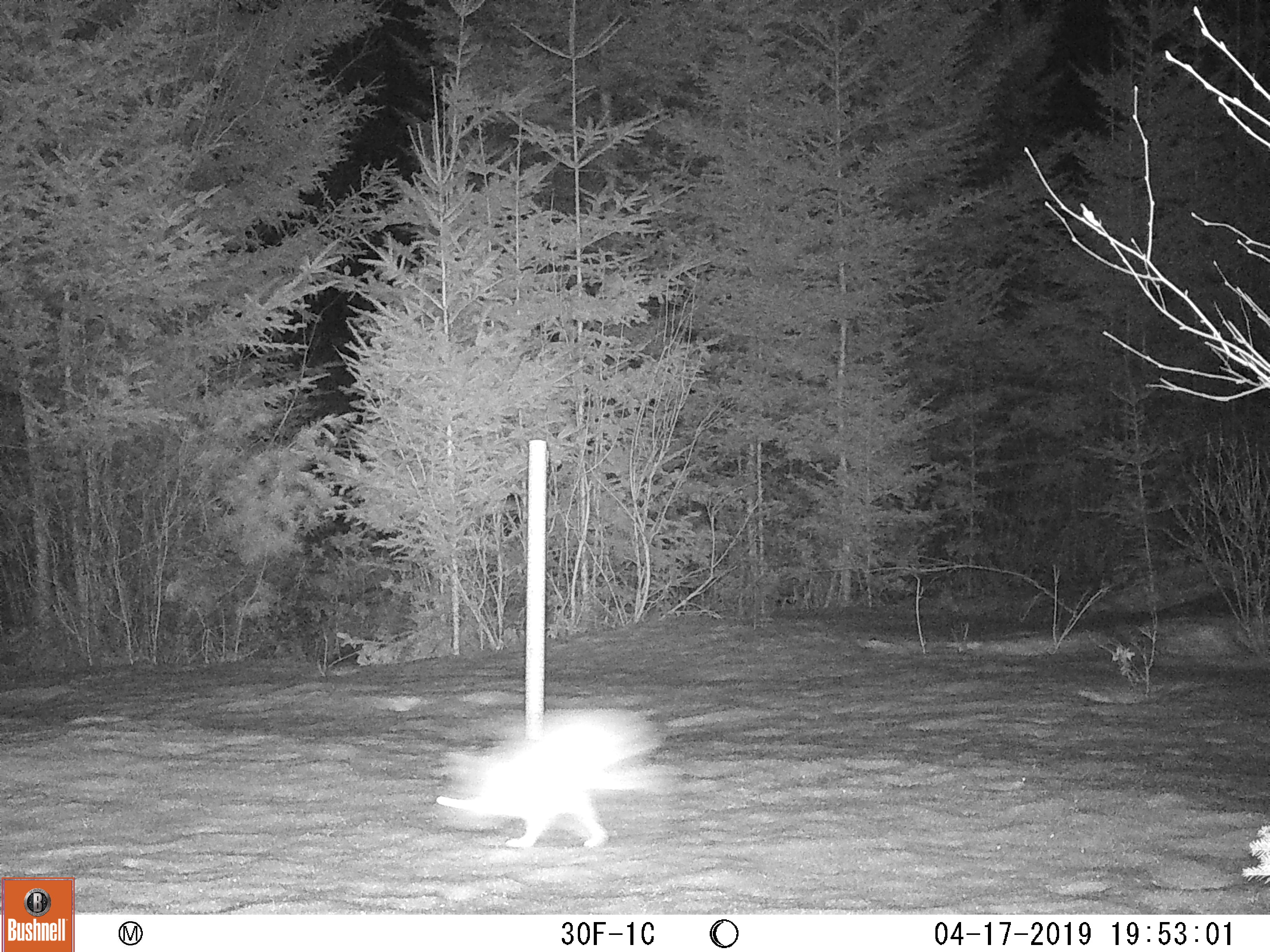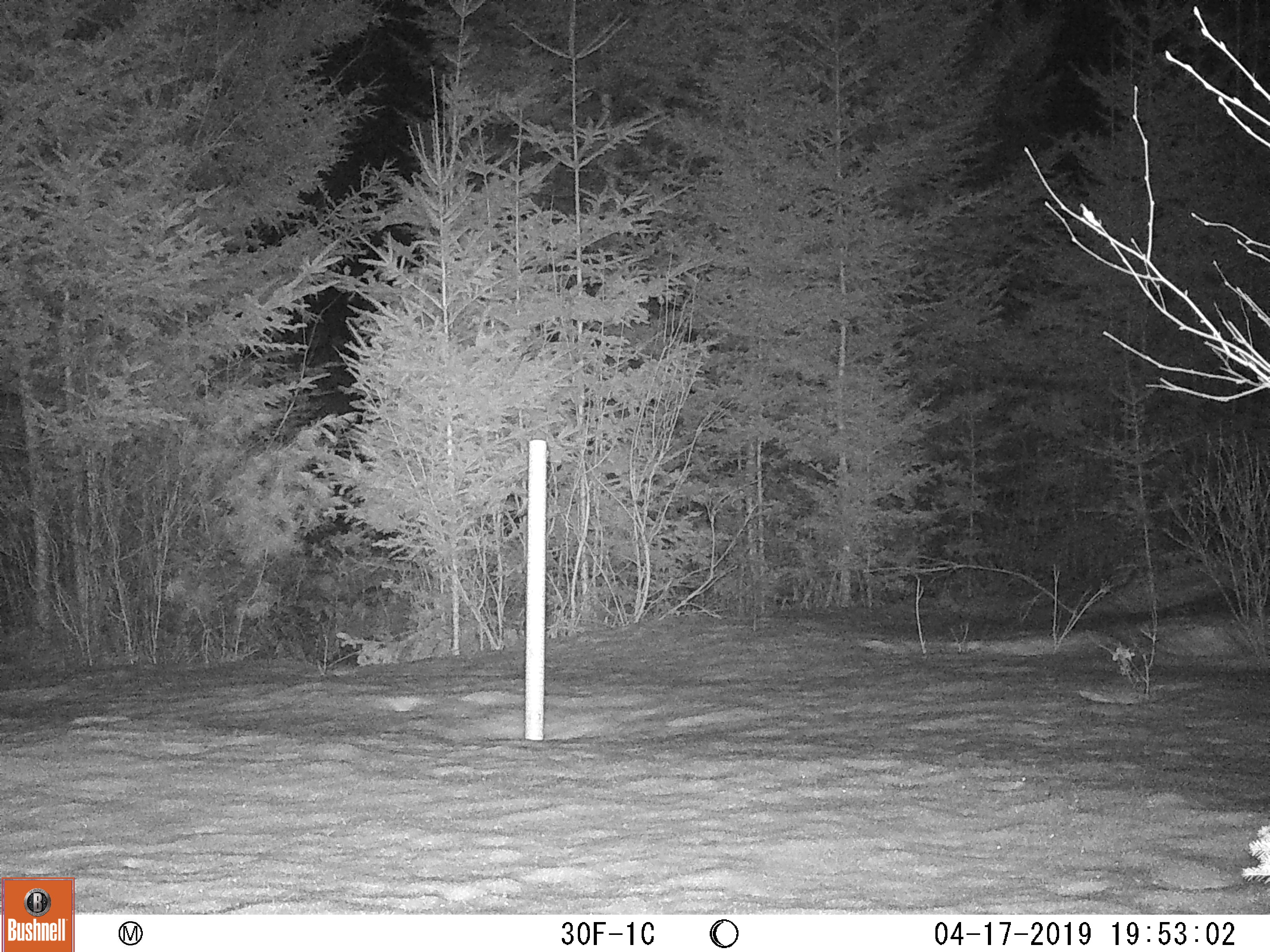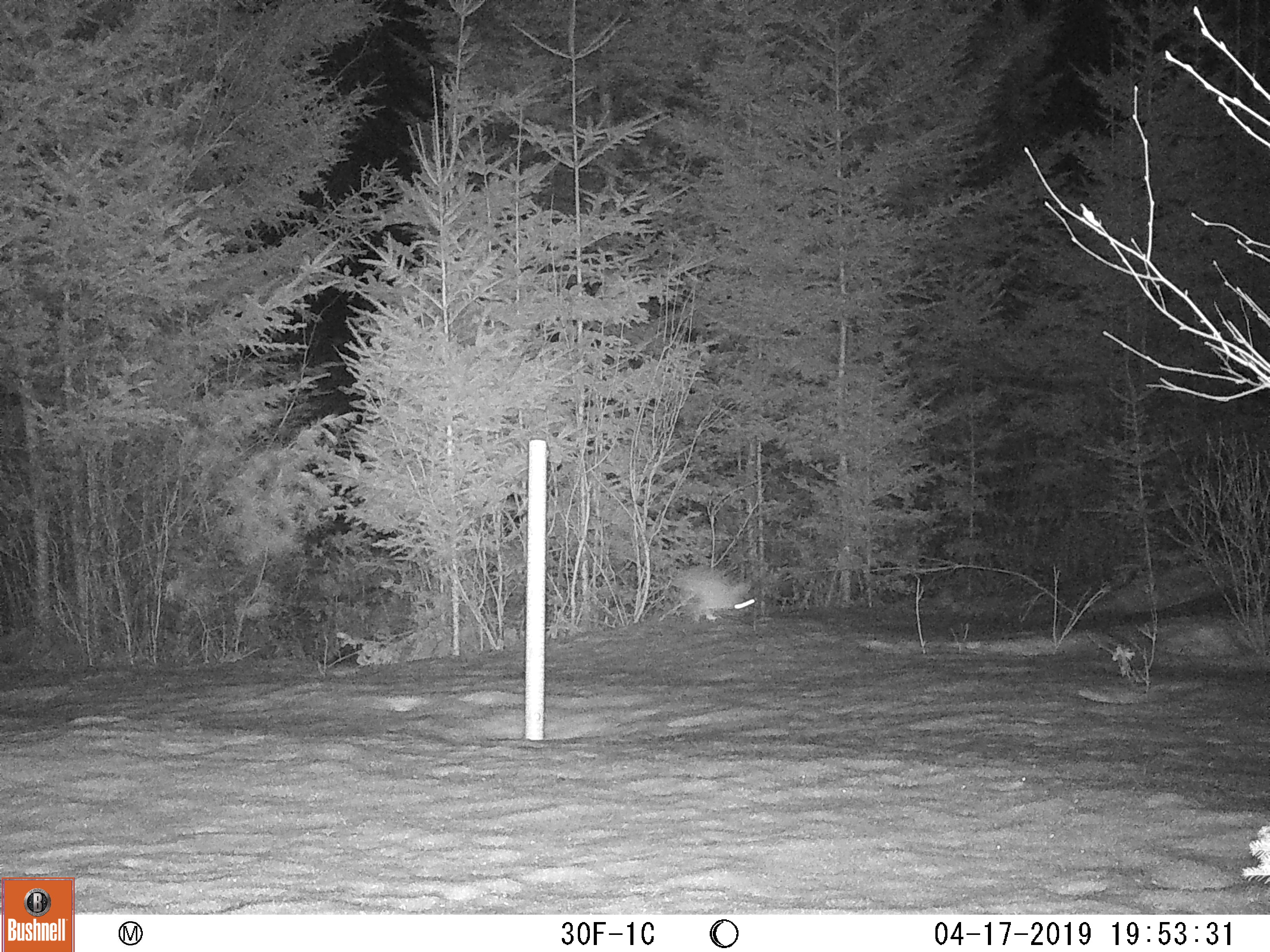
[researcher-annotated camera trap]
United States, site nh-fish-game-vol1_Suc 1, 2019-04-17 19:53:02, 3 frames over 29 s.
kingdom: Animalia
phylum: Chordata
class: Mammalia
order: Lagomorpha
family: Leporidae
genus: Lepus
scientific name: Lepus americanus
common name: snowshoe hare